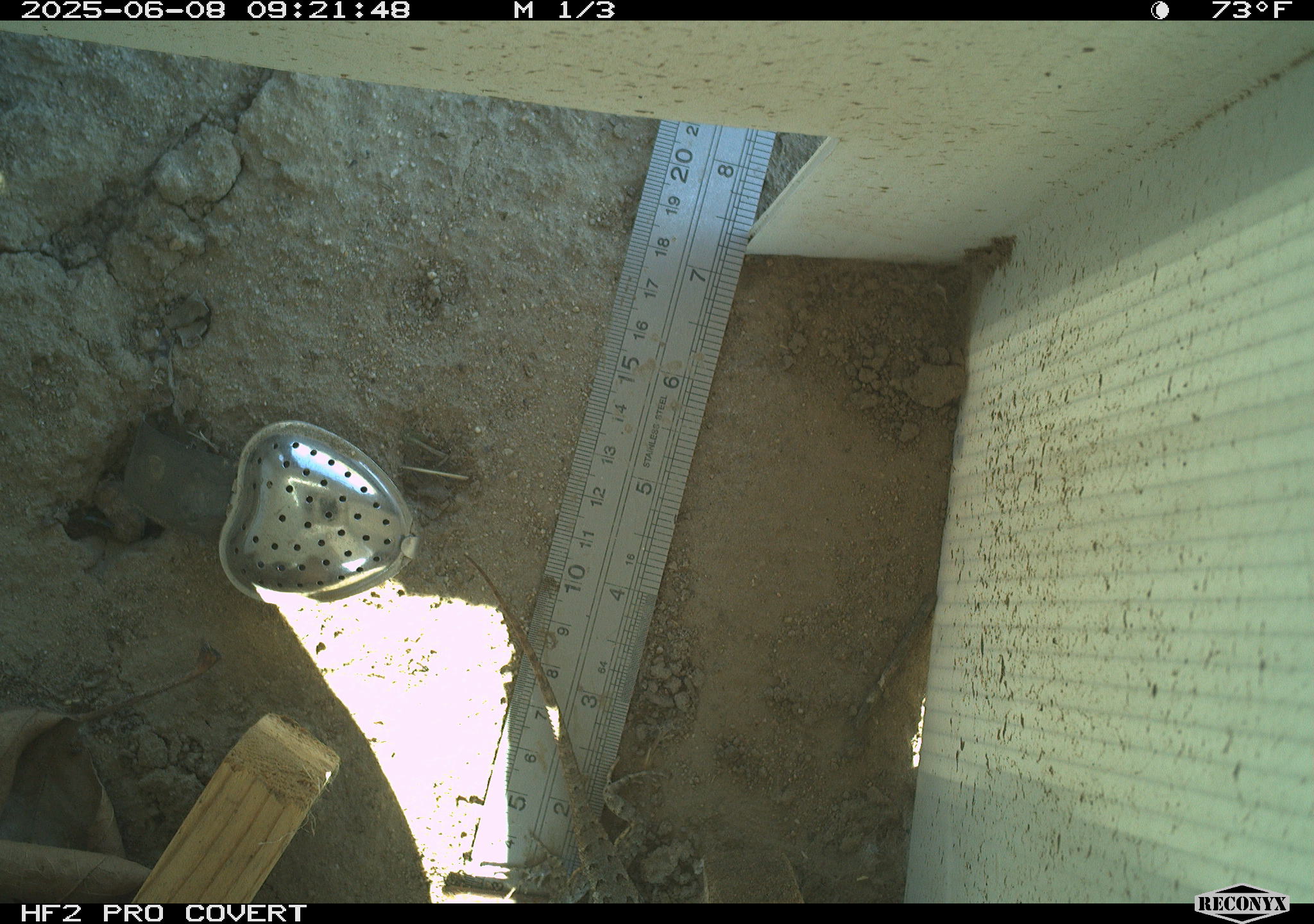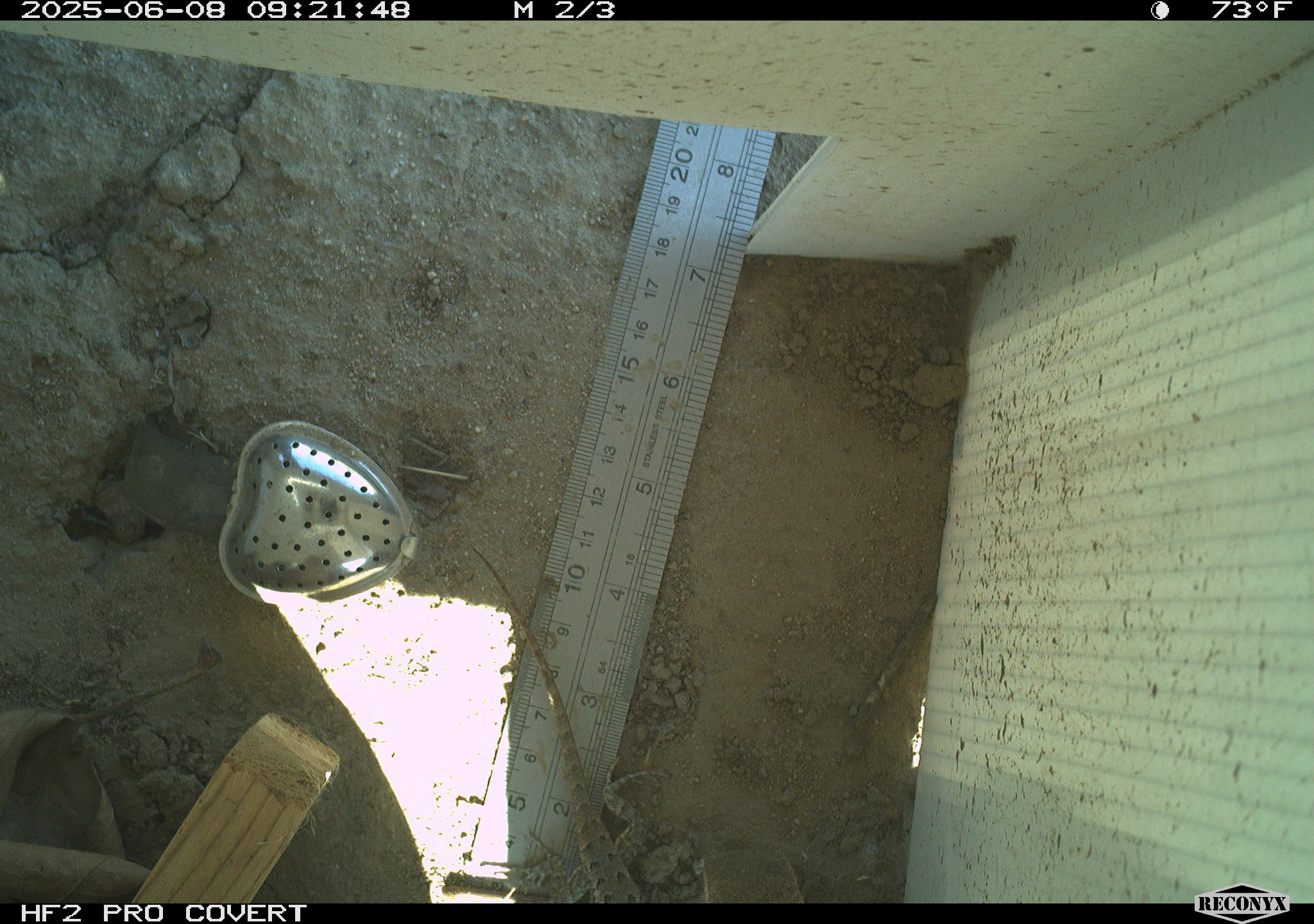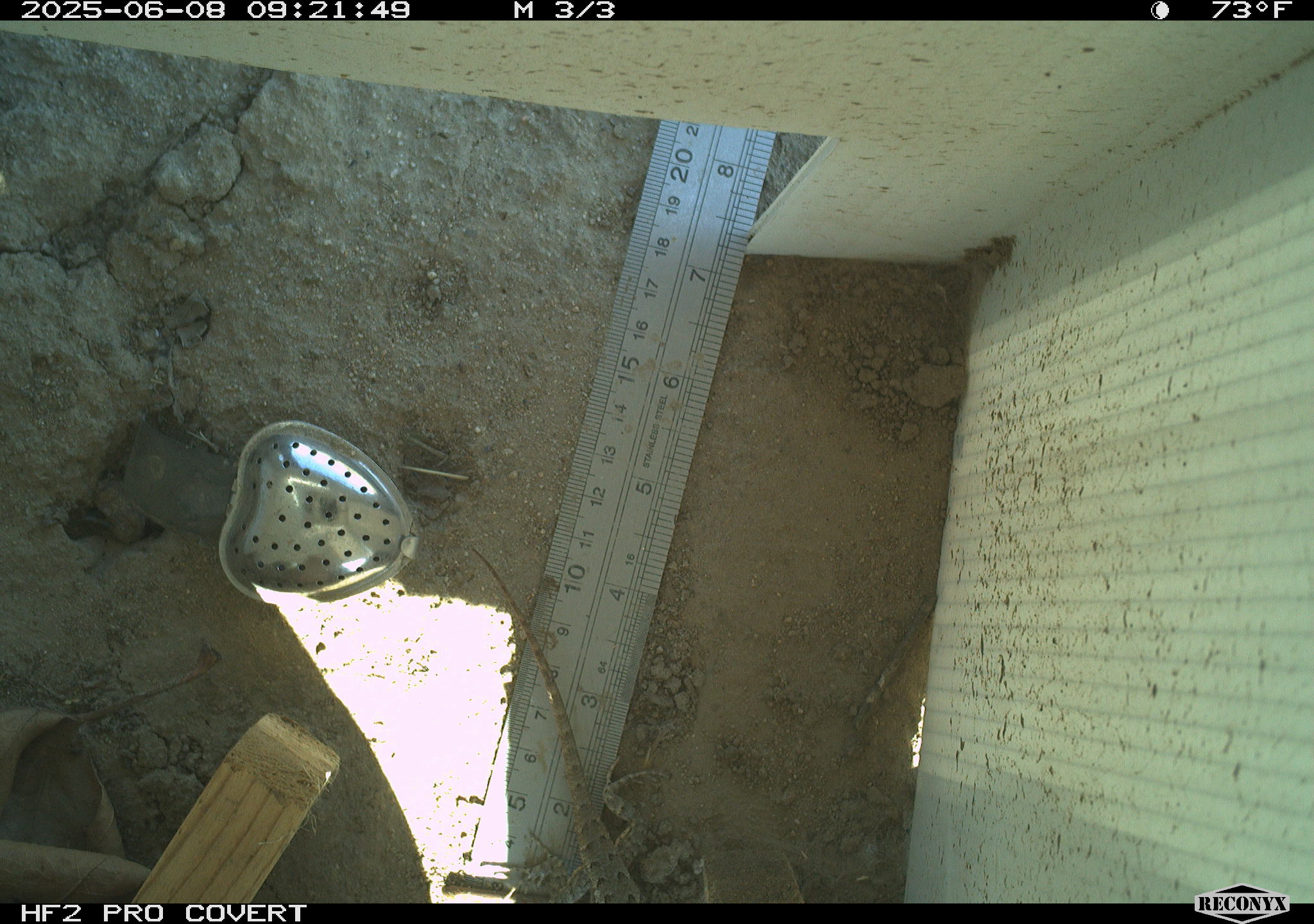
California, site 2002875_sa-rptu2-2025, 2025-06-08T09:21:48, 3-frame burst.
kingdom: Animalia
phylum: Chordata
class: Reptilia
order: Squamata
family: Phrynosomatidae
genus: Sceloporus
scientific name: Sceloporus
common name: spiny lizards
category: sceloporus species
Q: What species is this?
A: Sceloporus species (spiny lizards) (Sceloporus).